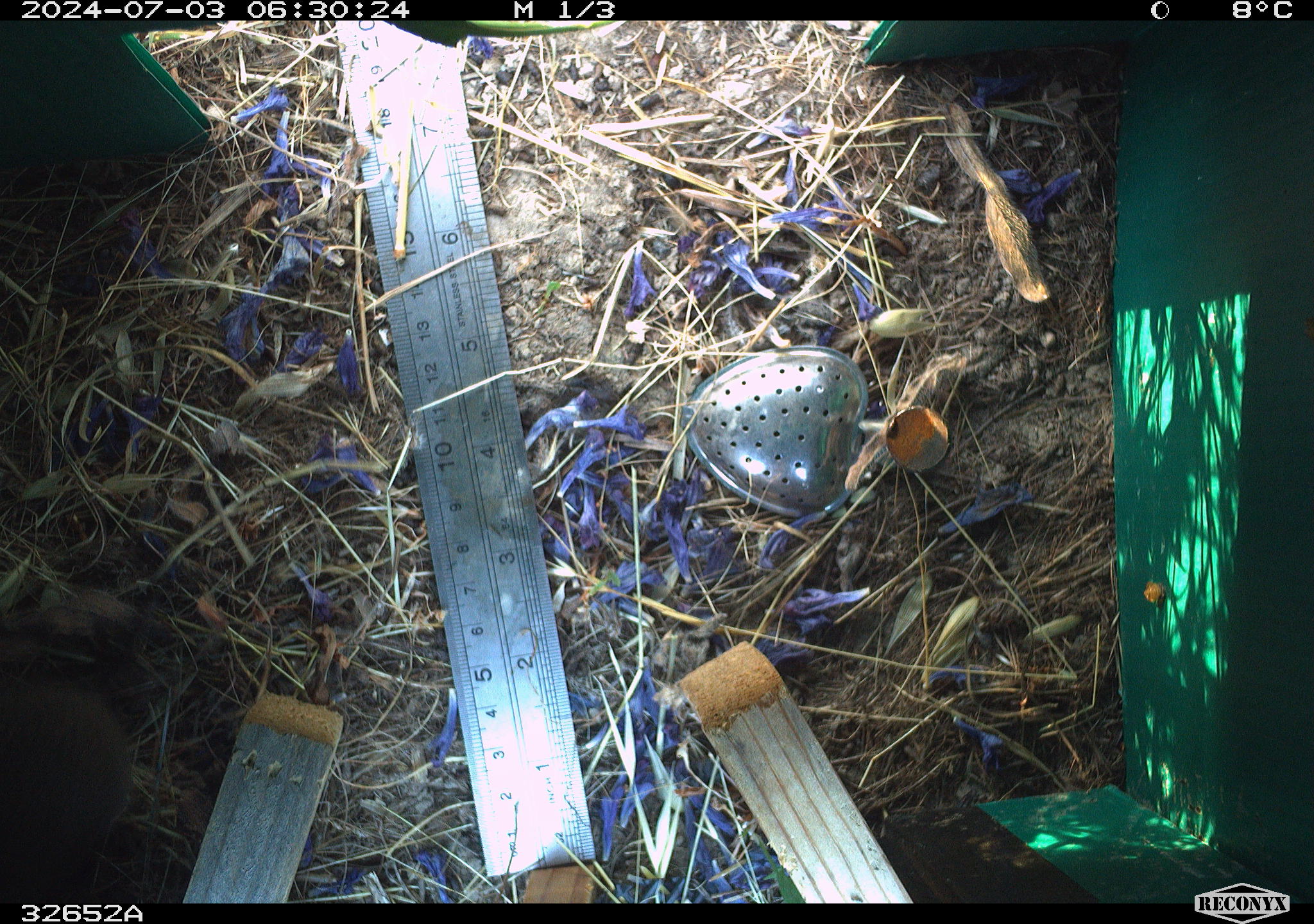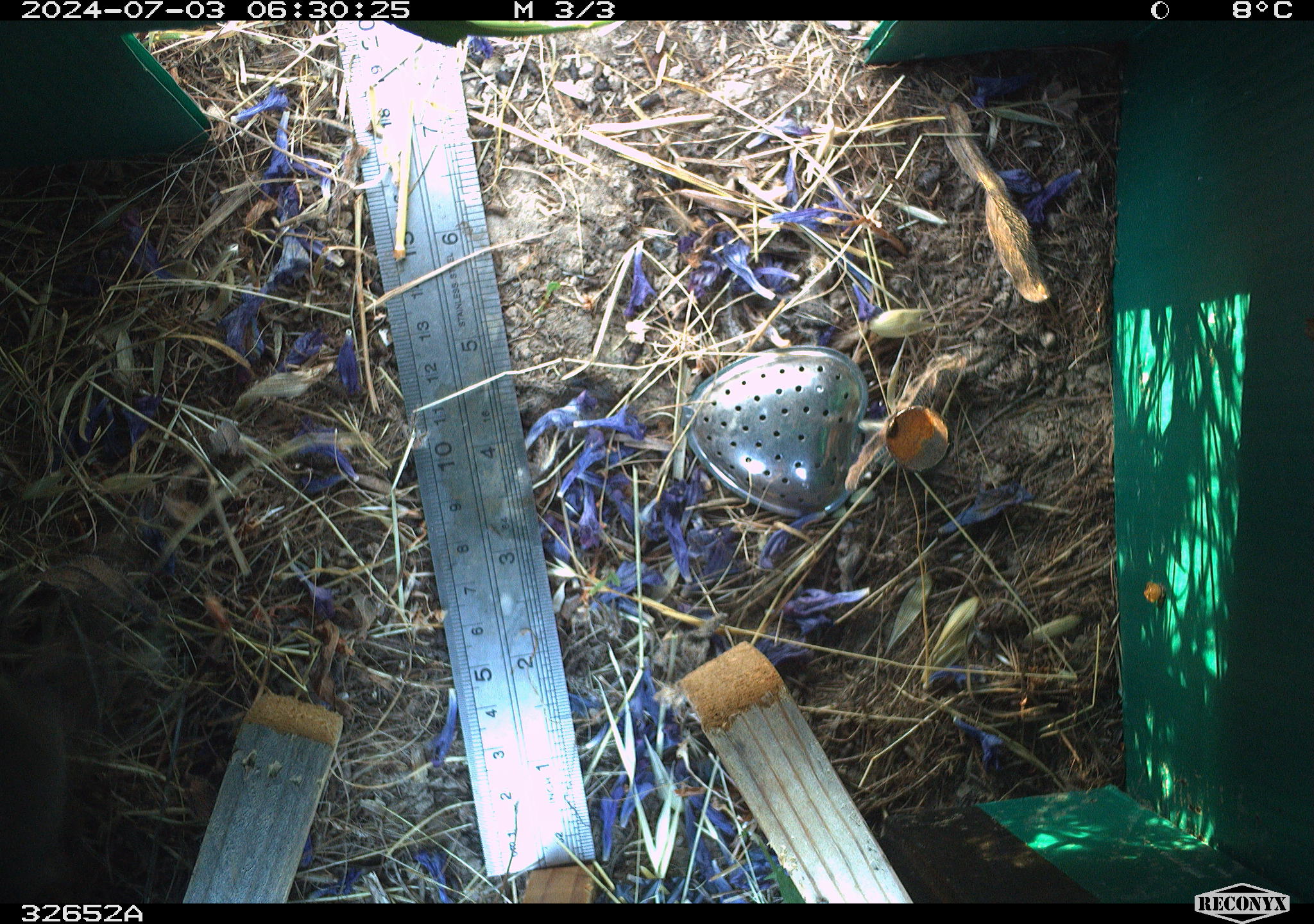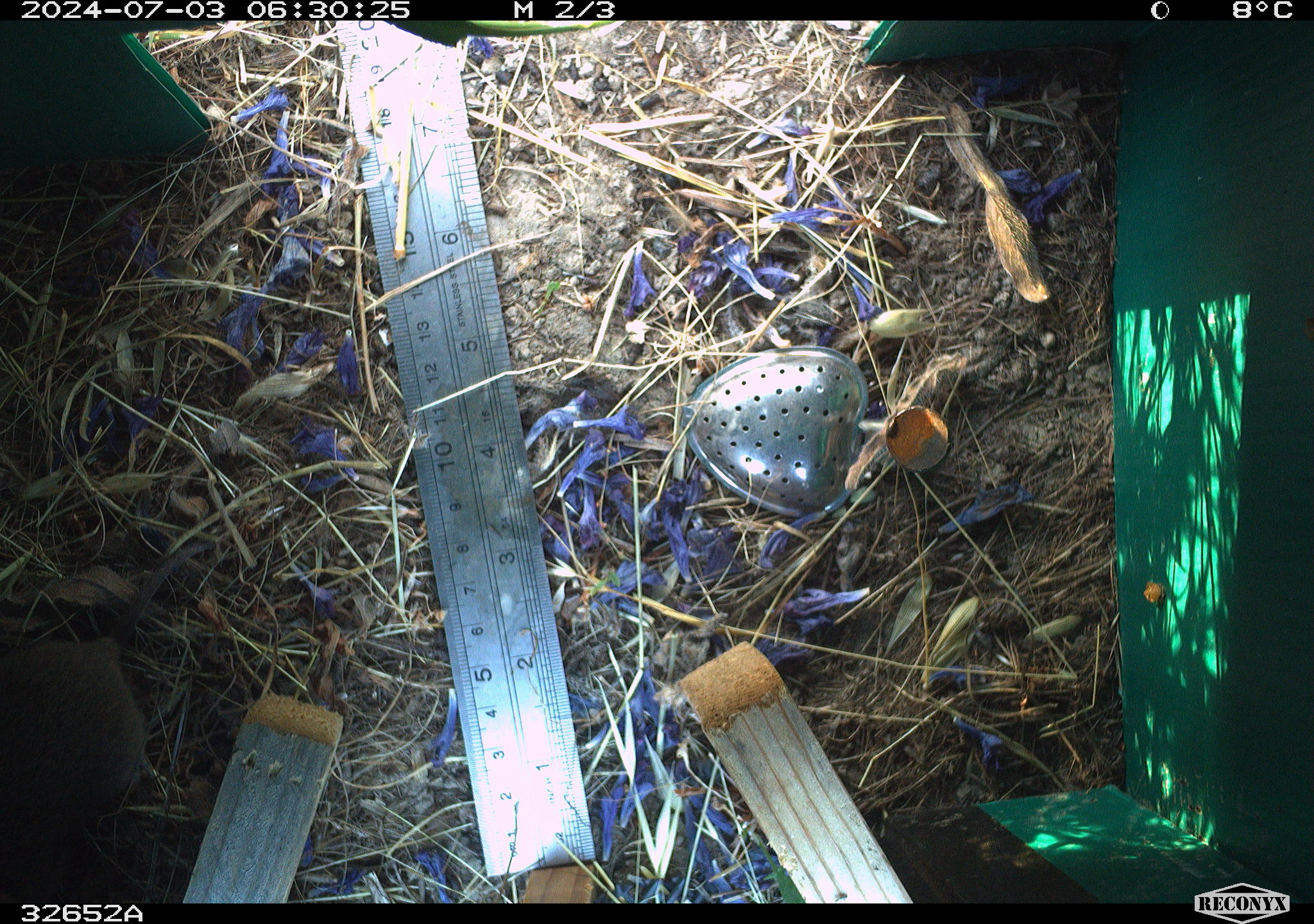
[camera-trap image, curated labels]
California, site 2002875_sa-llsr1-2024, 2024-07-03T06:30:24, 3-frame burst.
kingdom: Animalia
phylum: Chordata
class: Mammalia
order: Rodentia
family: Cricetidae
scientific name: Arvicolinae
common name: voles, lemmings, and muskrats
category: arvicolinae subfamily